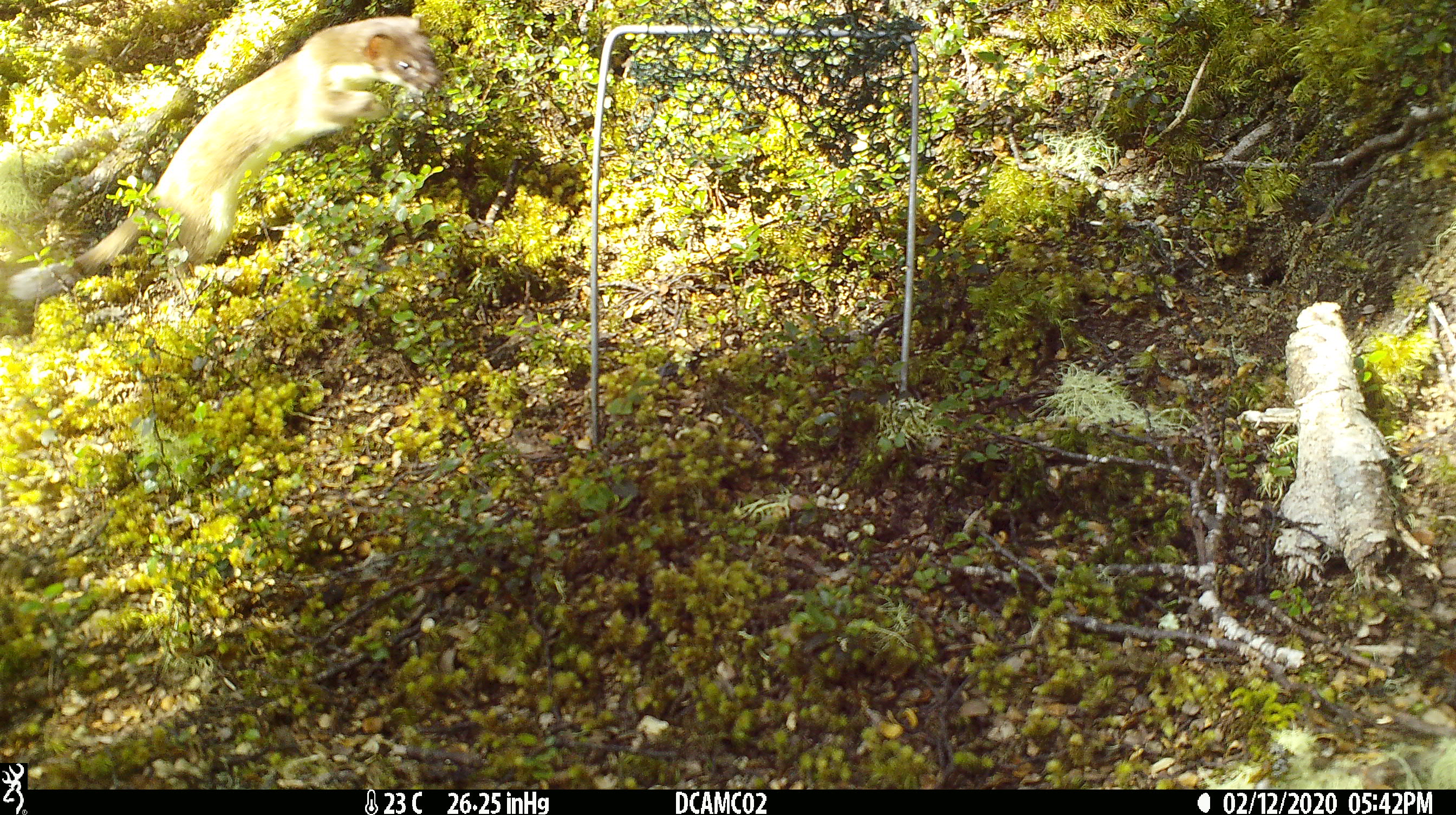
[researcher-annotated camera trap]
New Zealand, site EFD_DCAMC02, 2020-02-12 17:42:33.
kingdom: Animalia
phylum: Chordata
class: Mammalia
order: Carnivora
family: Mustelidae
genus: Mustela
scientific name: Mustela erminea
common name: stoat